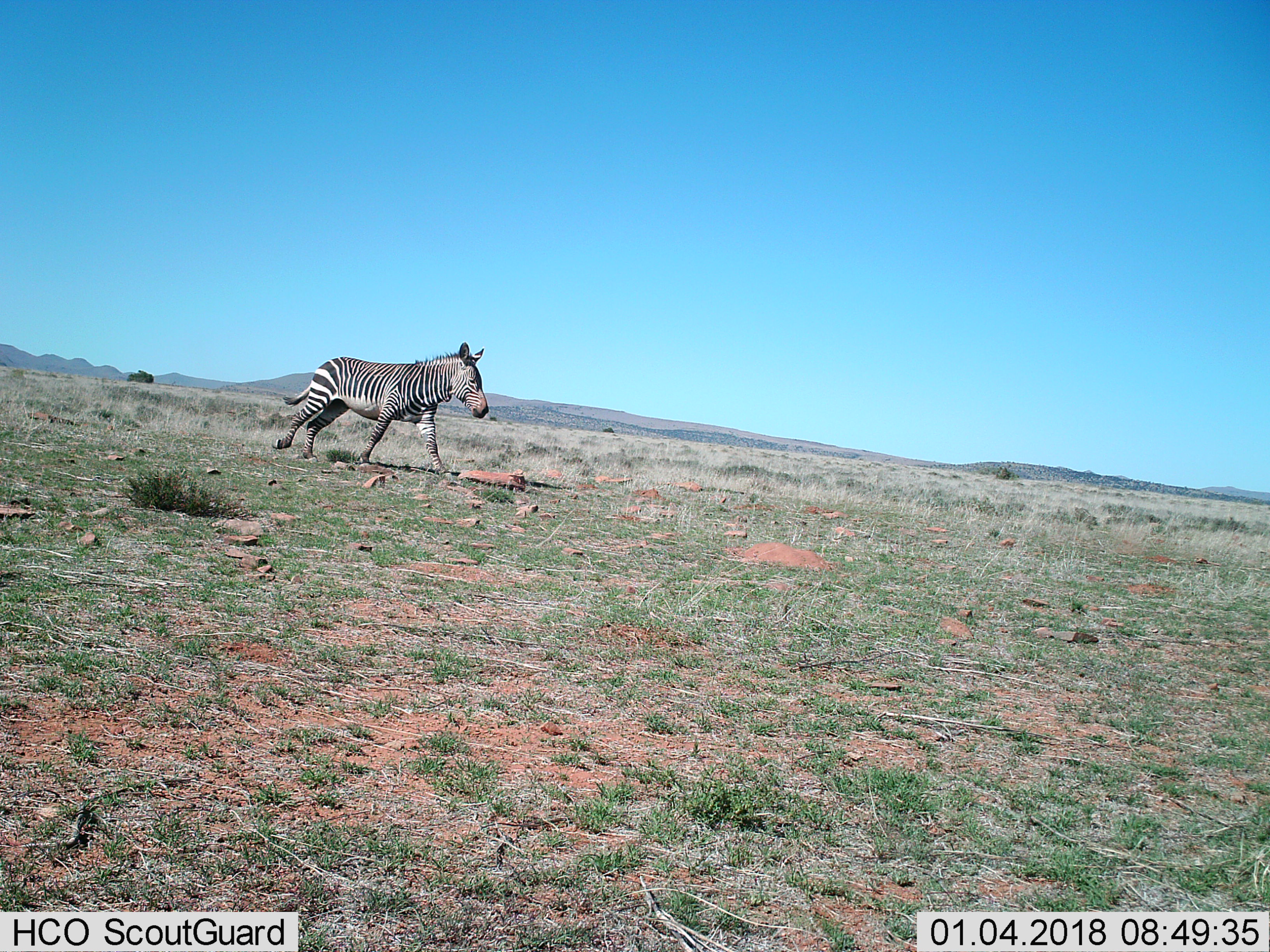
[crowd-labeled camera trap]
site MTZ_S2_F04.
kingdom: Animalia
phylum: Chordata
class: Mammalia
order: Perissodactyla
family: Equidae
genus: Equus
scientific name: Equus zebra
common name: mountain zebra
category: zebramountain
Zebramountain (mountain zebra) (Equus zebra), count 1. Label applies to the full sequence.